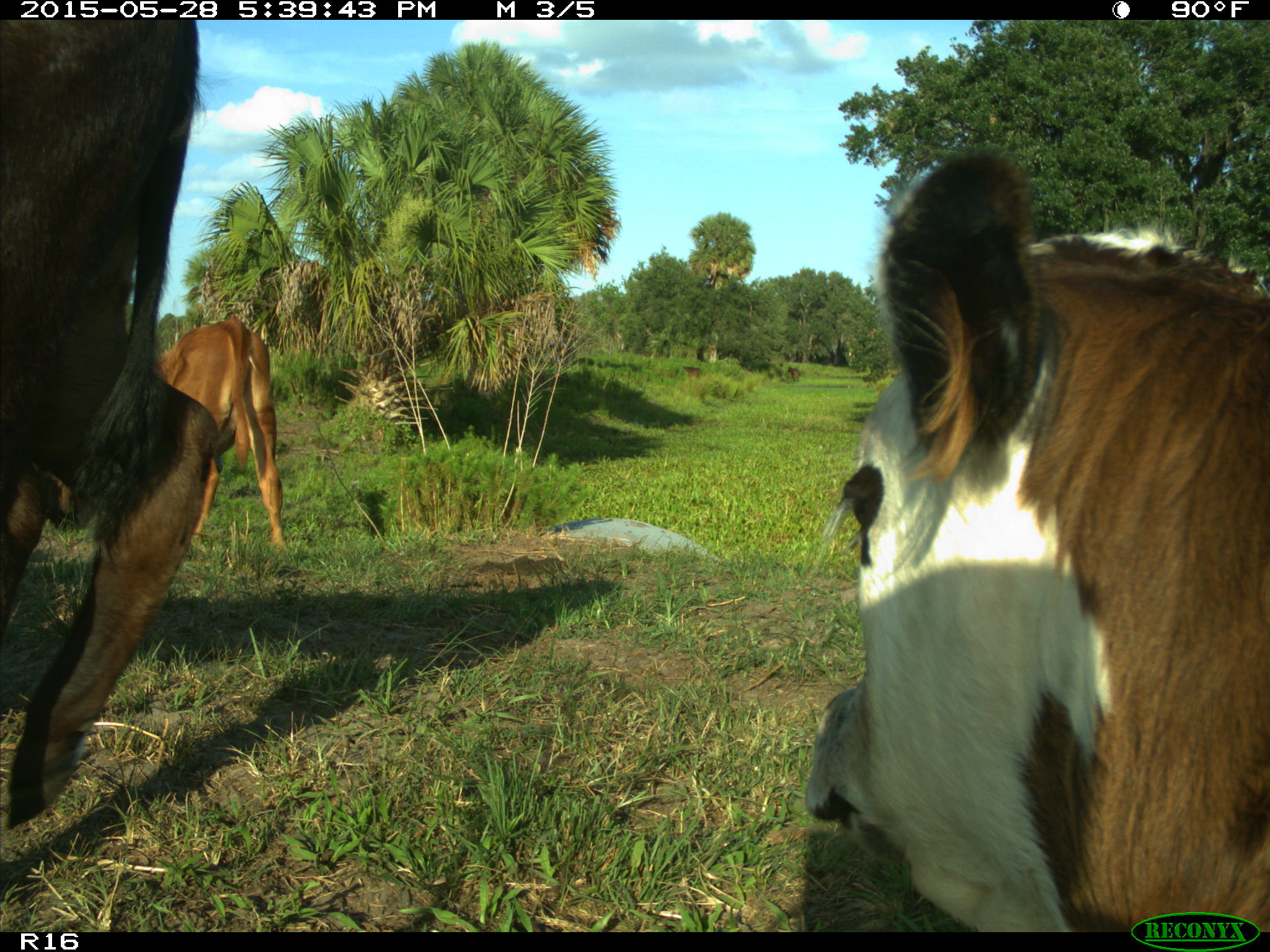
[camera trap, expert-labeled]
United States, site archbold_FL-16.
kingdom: Animalia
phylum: Chordata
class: Mammalia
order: Artiodactyla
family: Bovidae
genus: Bos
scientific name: Bos taurus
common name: domestic cow